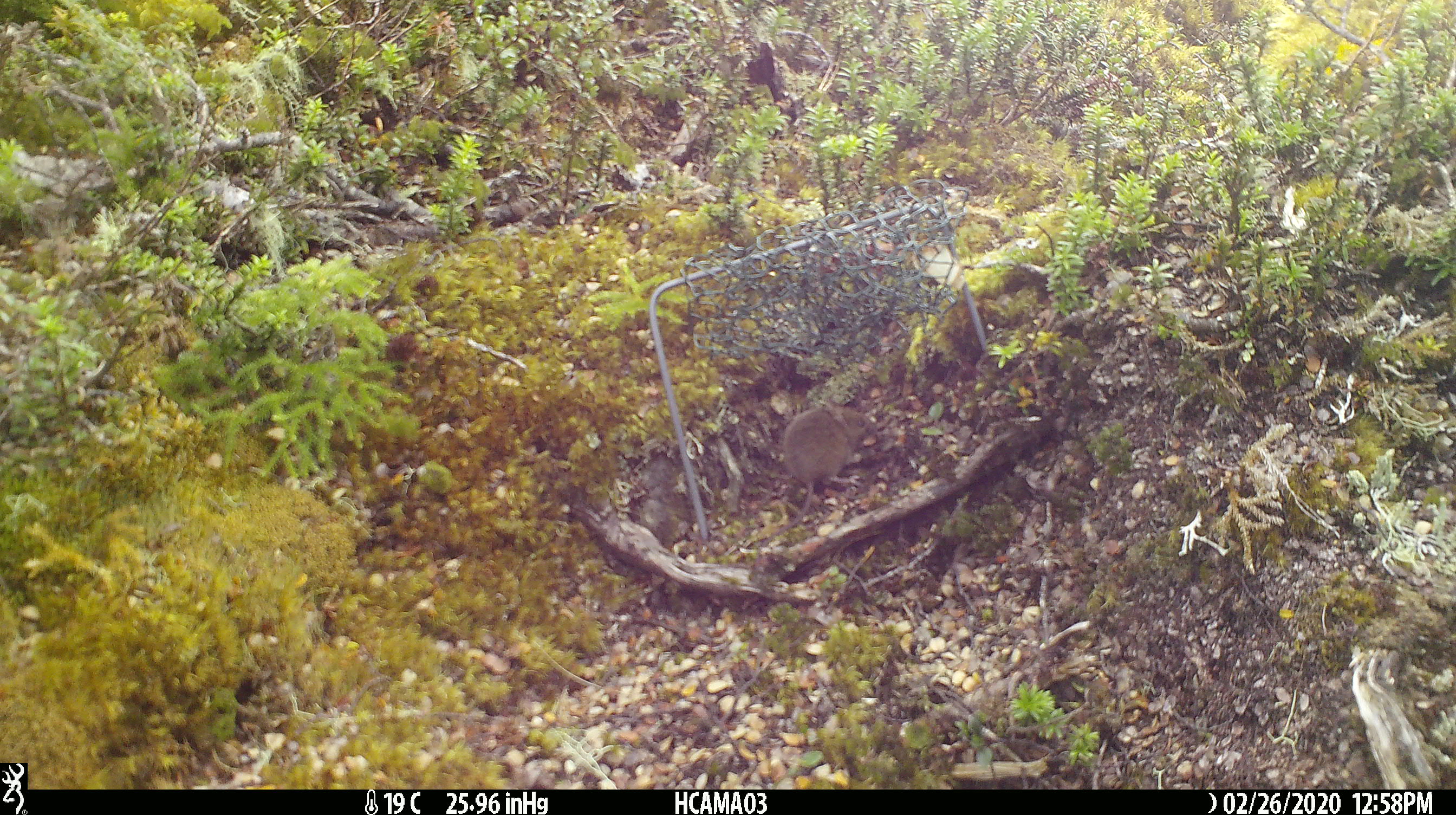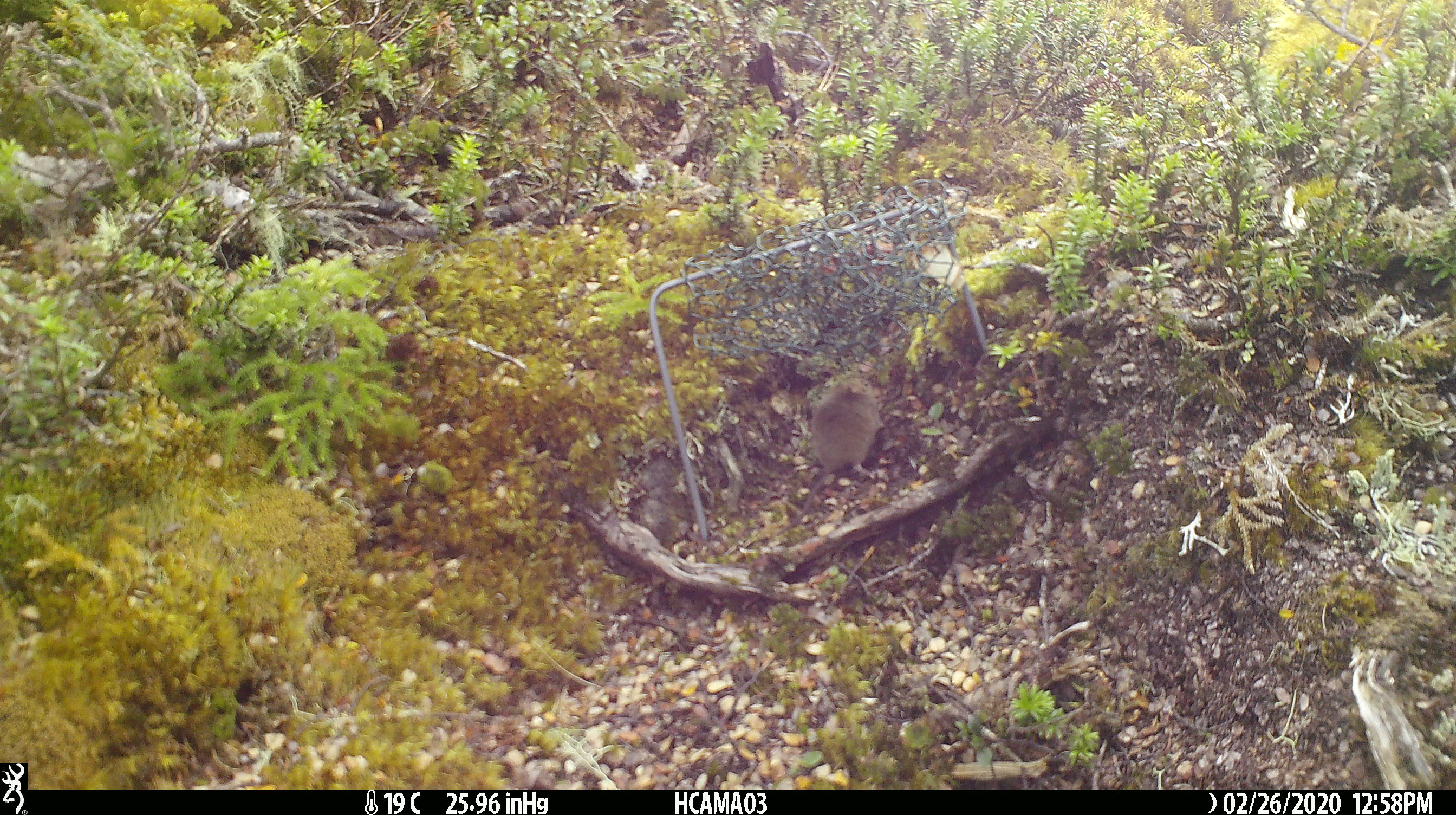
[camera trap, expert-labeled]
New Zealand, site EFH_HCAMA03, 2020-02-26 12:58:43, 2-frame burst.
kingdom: Animalia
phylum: Chordata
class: Mammalia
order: Rodentia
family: Muridae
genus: Mus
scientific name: Mus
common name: mouse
Mouse (Mus).